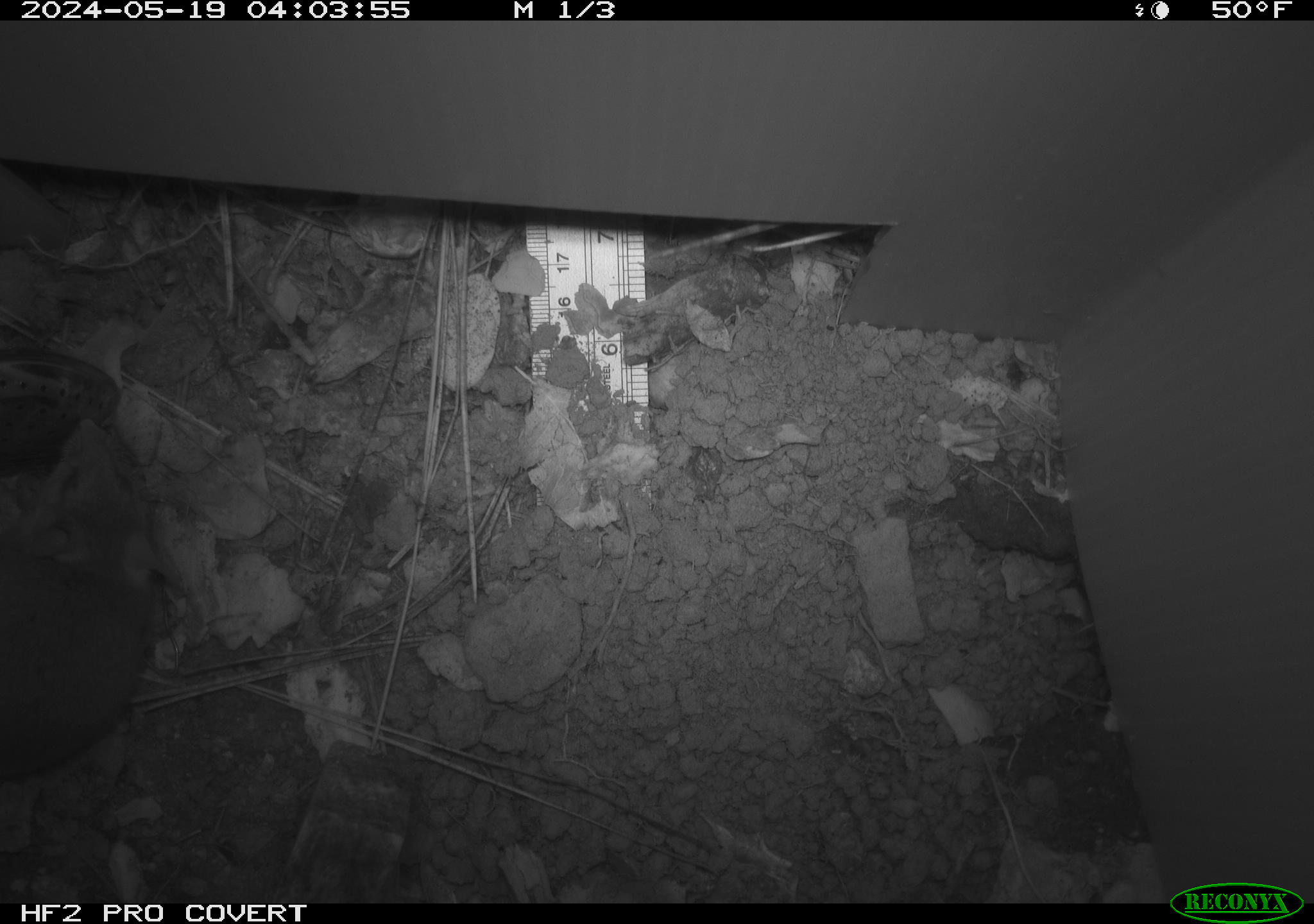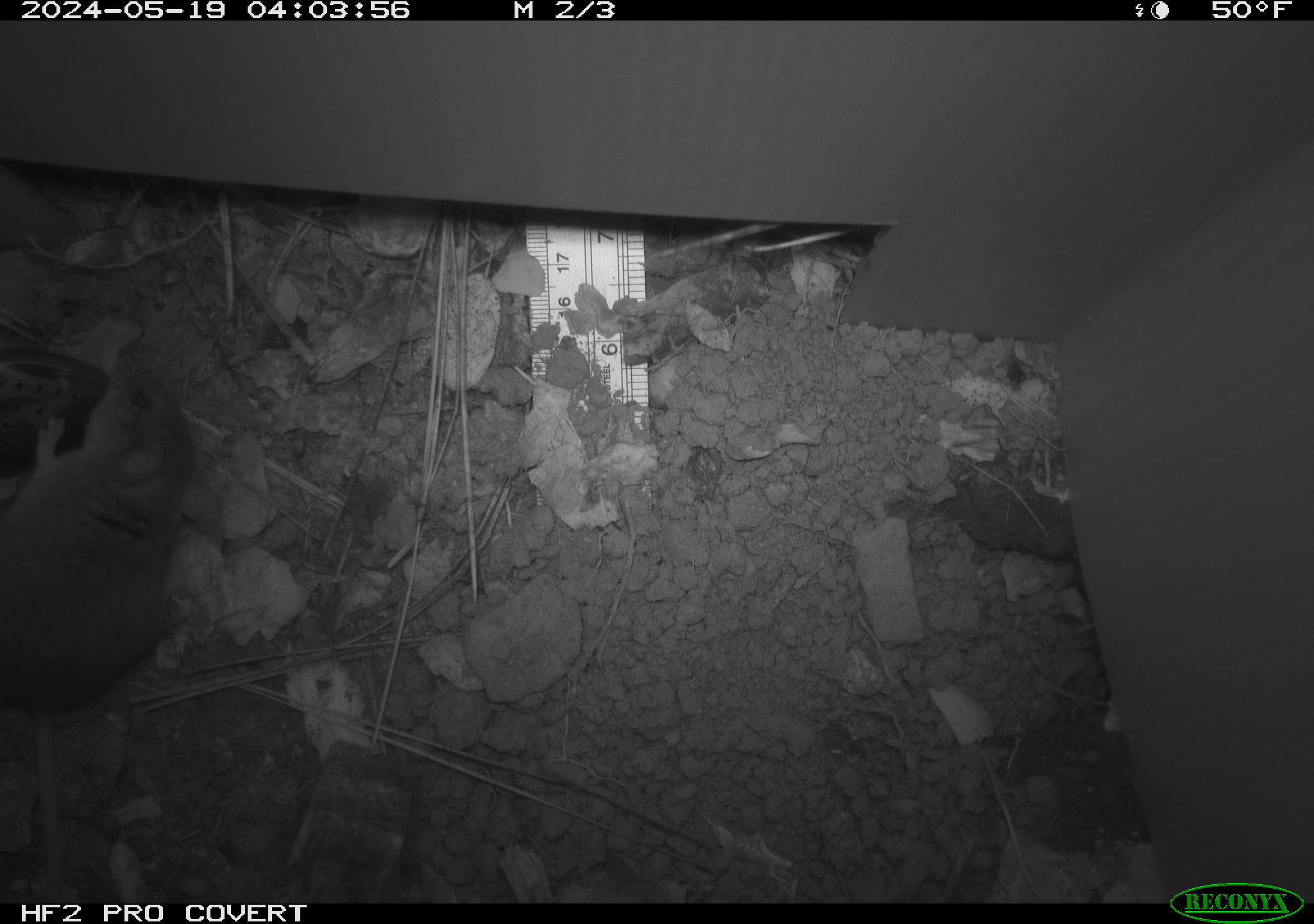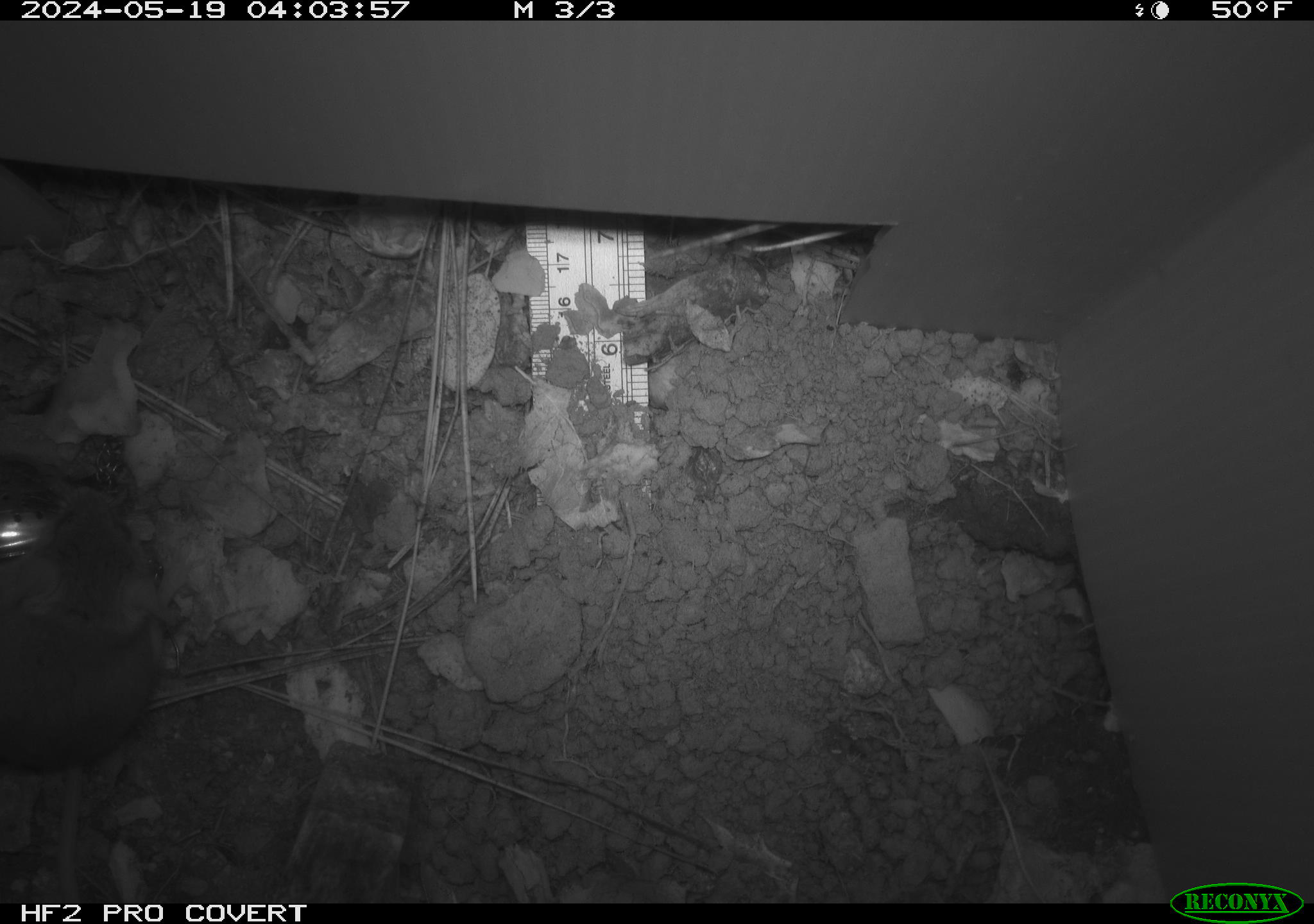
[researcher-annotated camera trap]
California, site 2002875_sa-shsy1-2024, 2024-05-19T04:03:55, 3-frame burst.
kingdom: Animalia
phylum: Chordata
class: Mammalia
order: Rodentia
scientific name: Rodentia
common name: rodent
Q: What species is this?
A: Rodent (Rodentia).